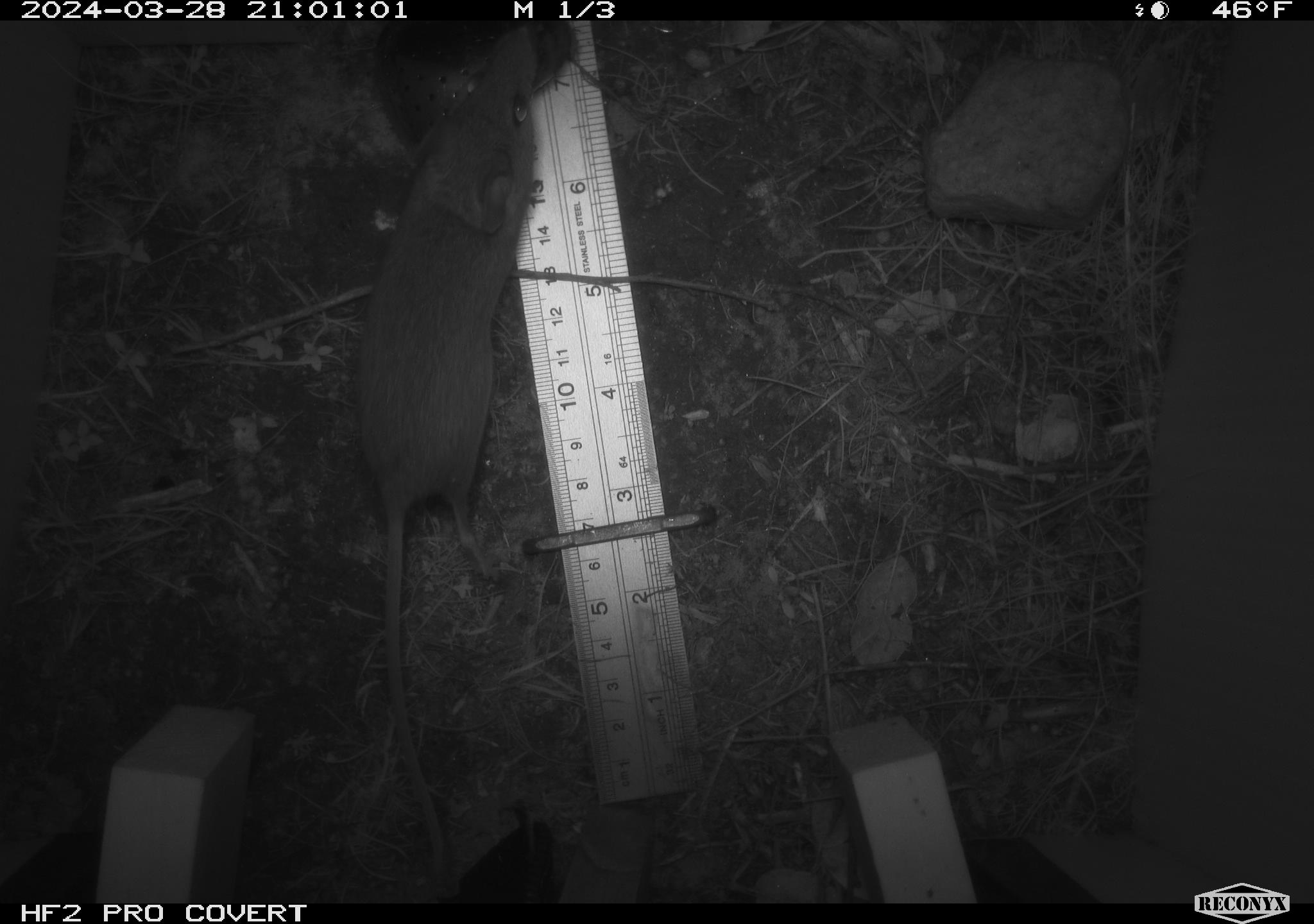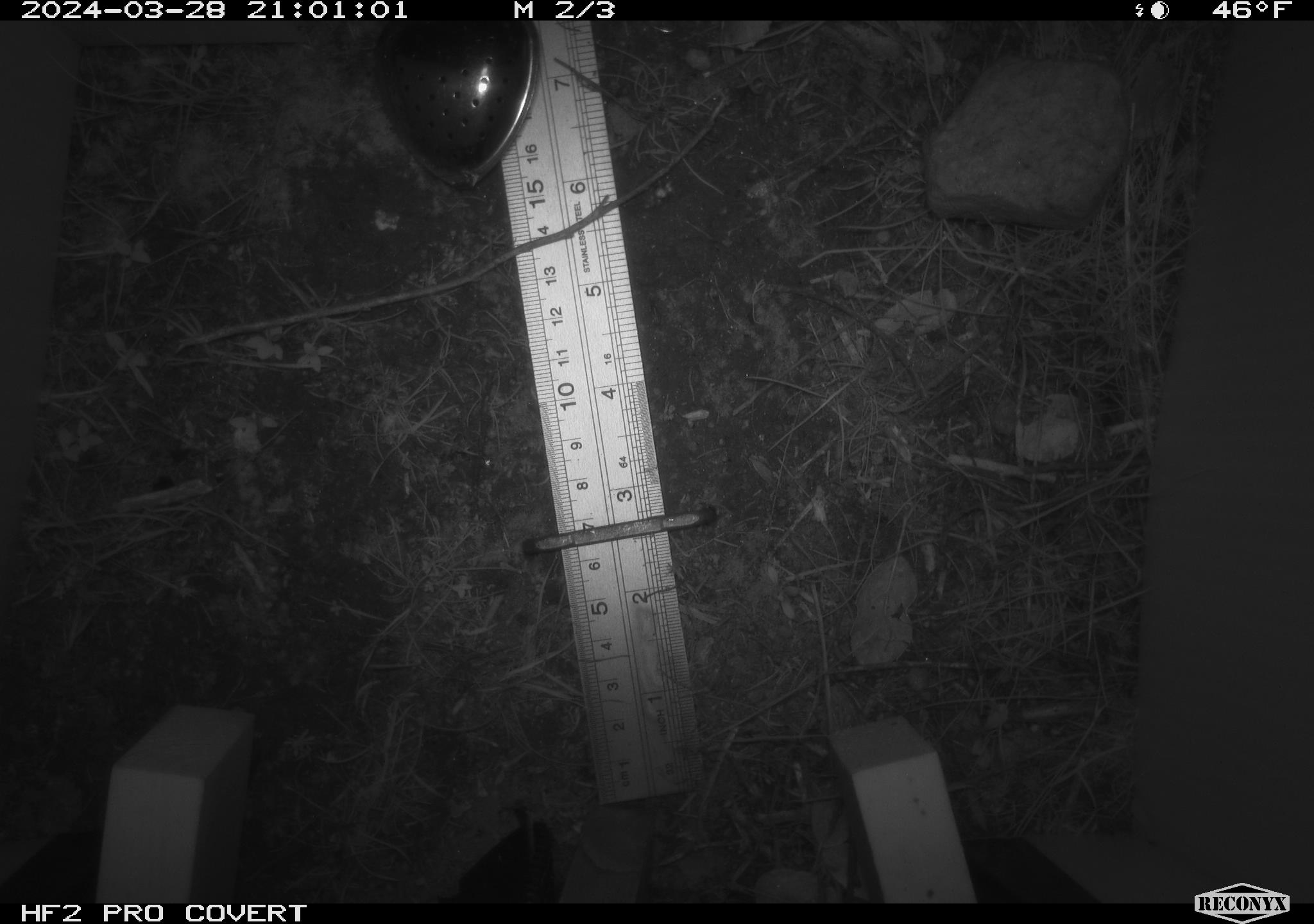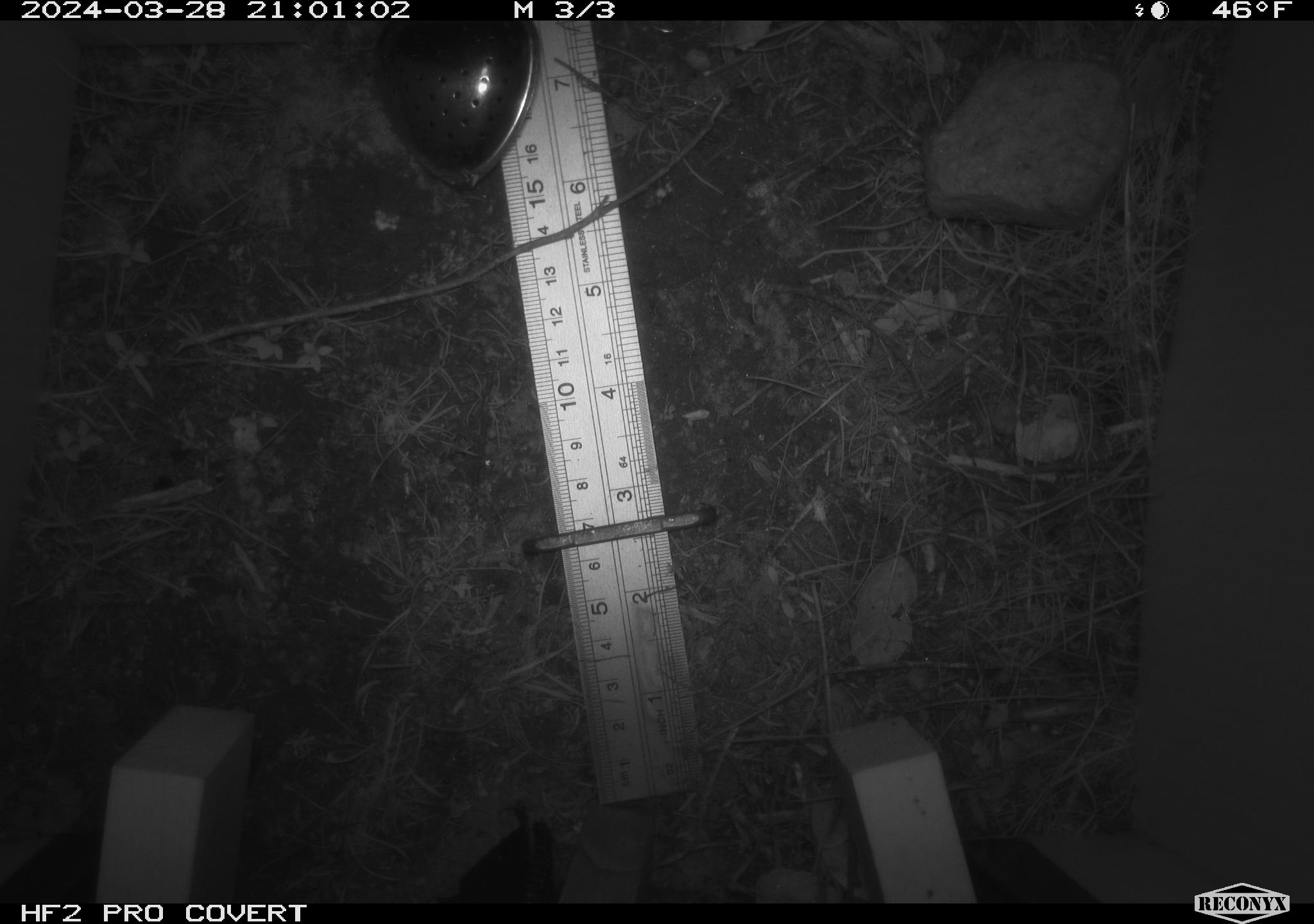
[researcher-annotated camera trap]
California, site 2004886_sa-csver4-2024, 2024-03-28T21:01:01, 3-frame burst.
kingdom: Animalia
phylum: Chordata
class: Mammalia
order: Rodentia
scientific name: Rodentia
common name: mouse species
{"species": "mouse species (Rodentia)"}